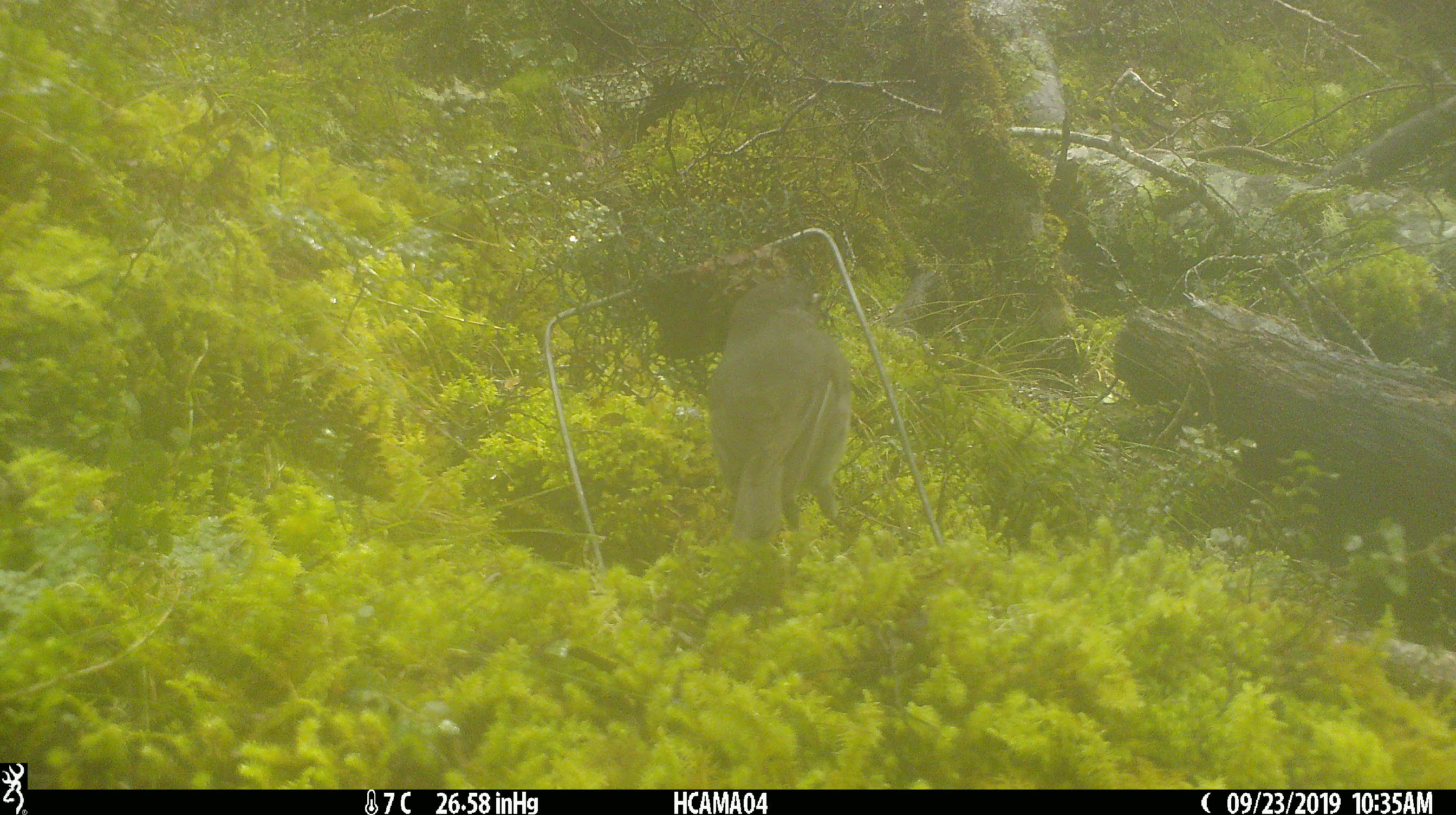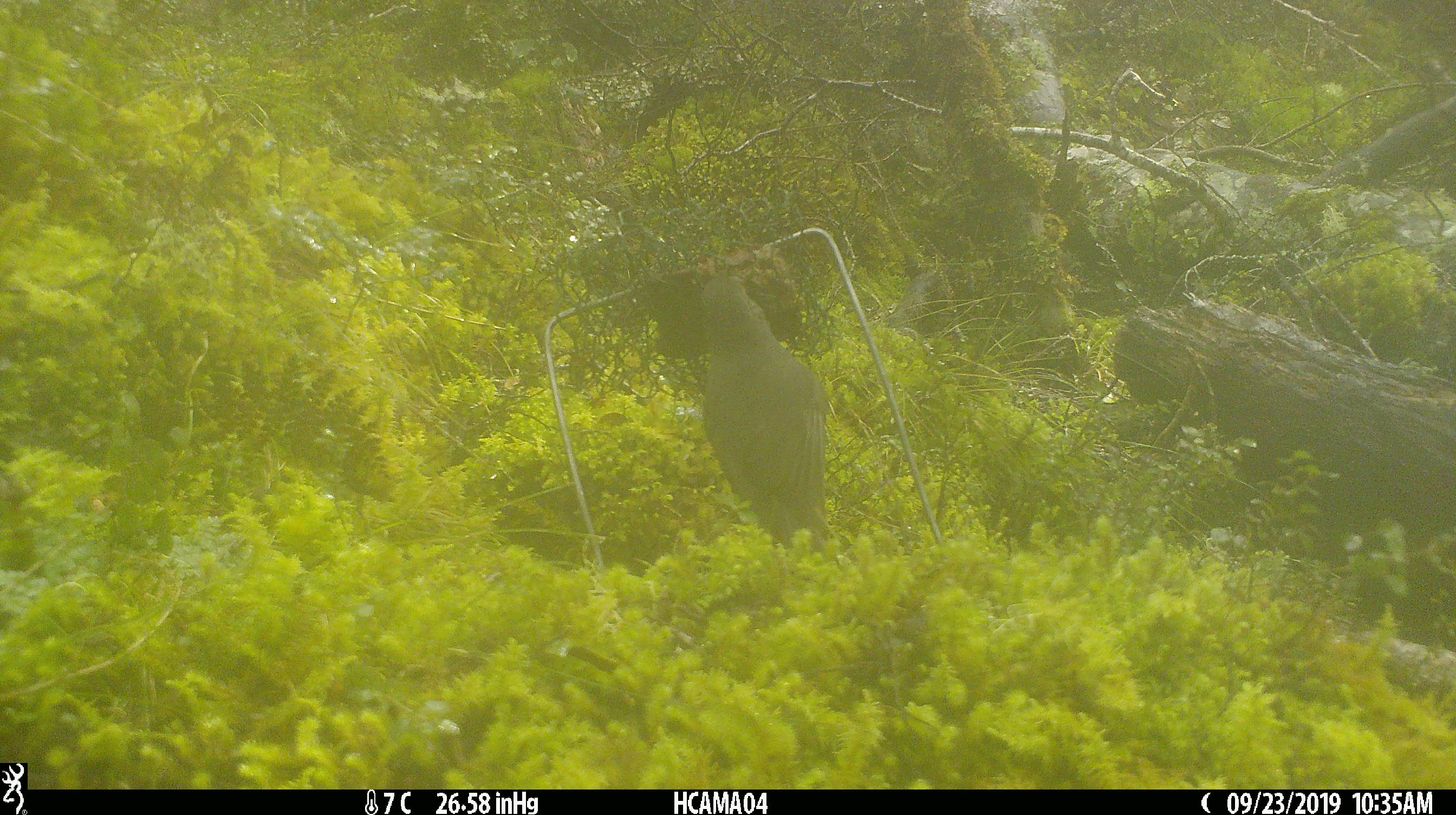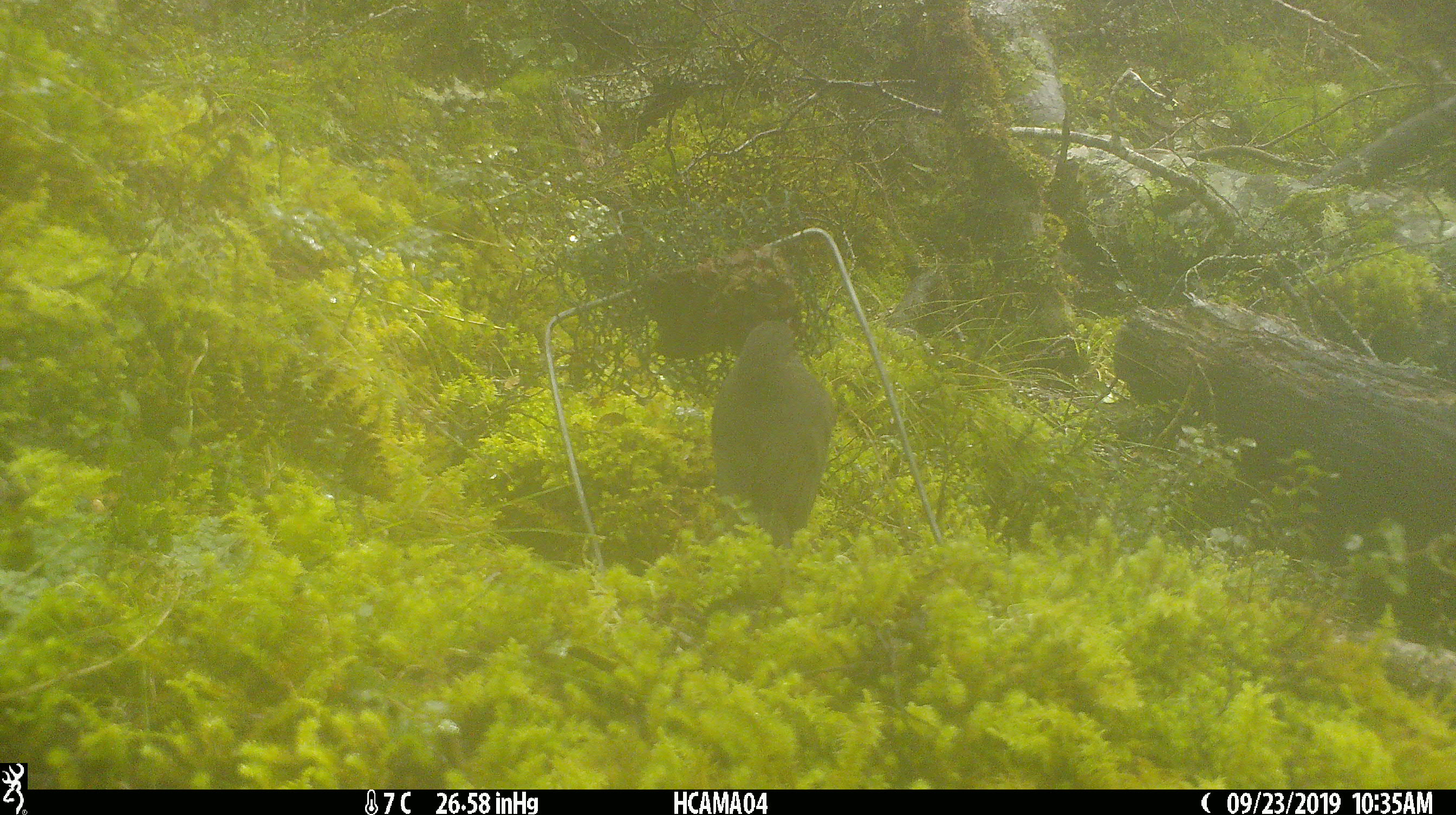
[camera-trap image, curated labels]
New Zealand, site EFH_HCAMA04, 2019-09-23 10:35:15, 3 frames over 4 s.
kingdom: Animalia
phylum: Chordata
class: Aves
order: Passeriformes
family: Petroicidae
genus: Petroica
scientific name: Petroica australis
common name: new zealand robin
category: robin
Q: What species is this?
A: Robin (new zealand robin) (Petroica australis).